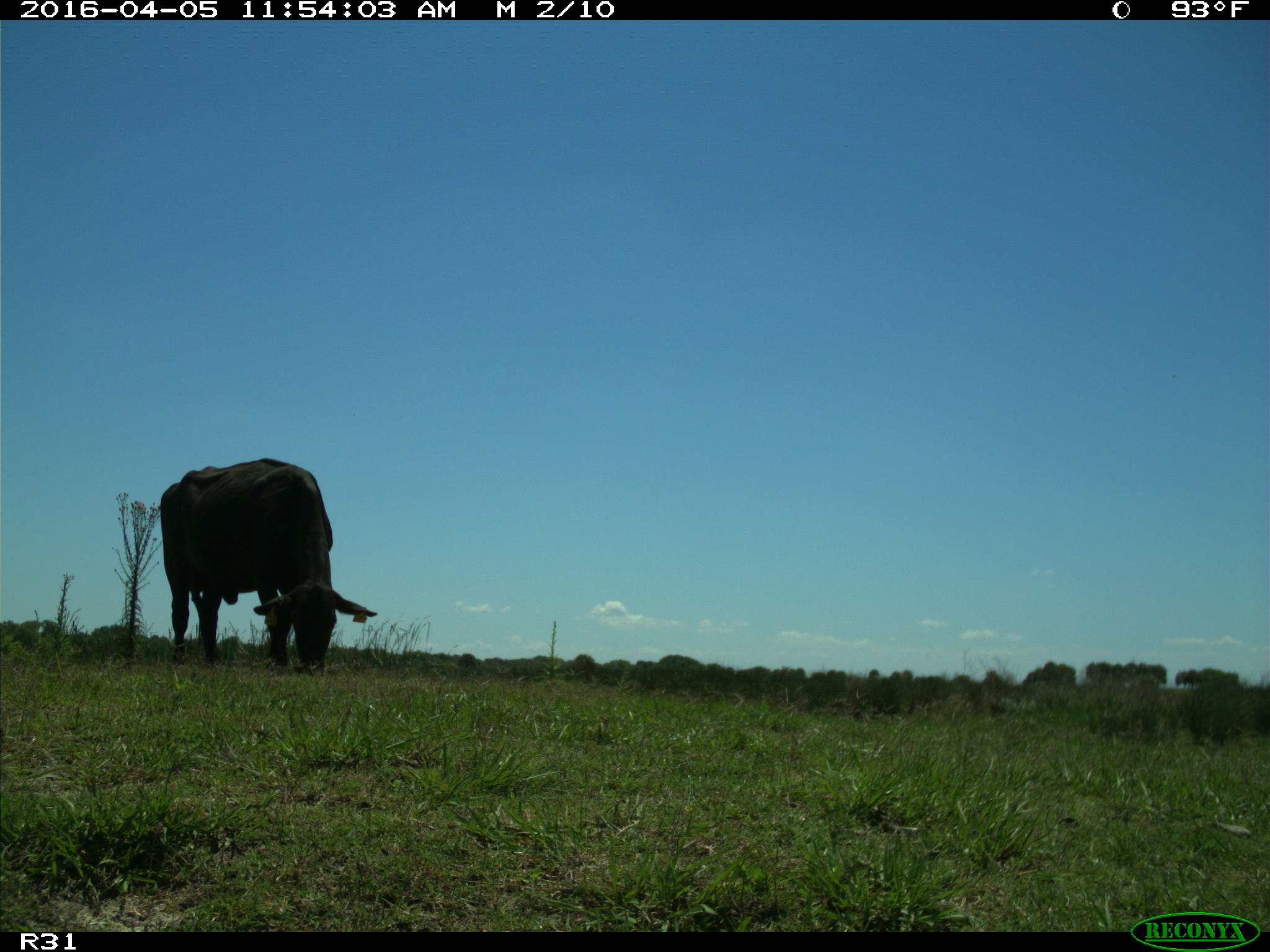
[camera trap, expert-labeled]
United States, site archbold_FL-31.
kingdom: Animalia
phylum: Chordata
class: Mammalia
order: Artiodactyla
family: Bovidae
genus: Bos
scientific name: Bos taurus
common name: domestic cow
Bos taurus (domestic cow).